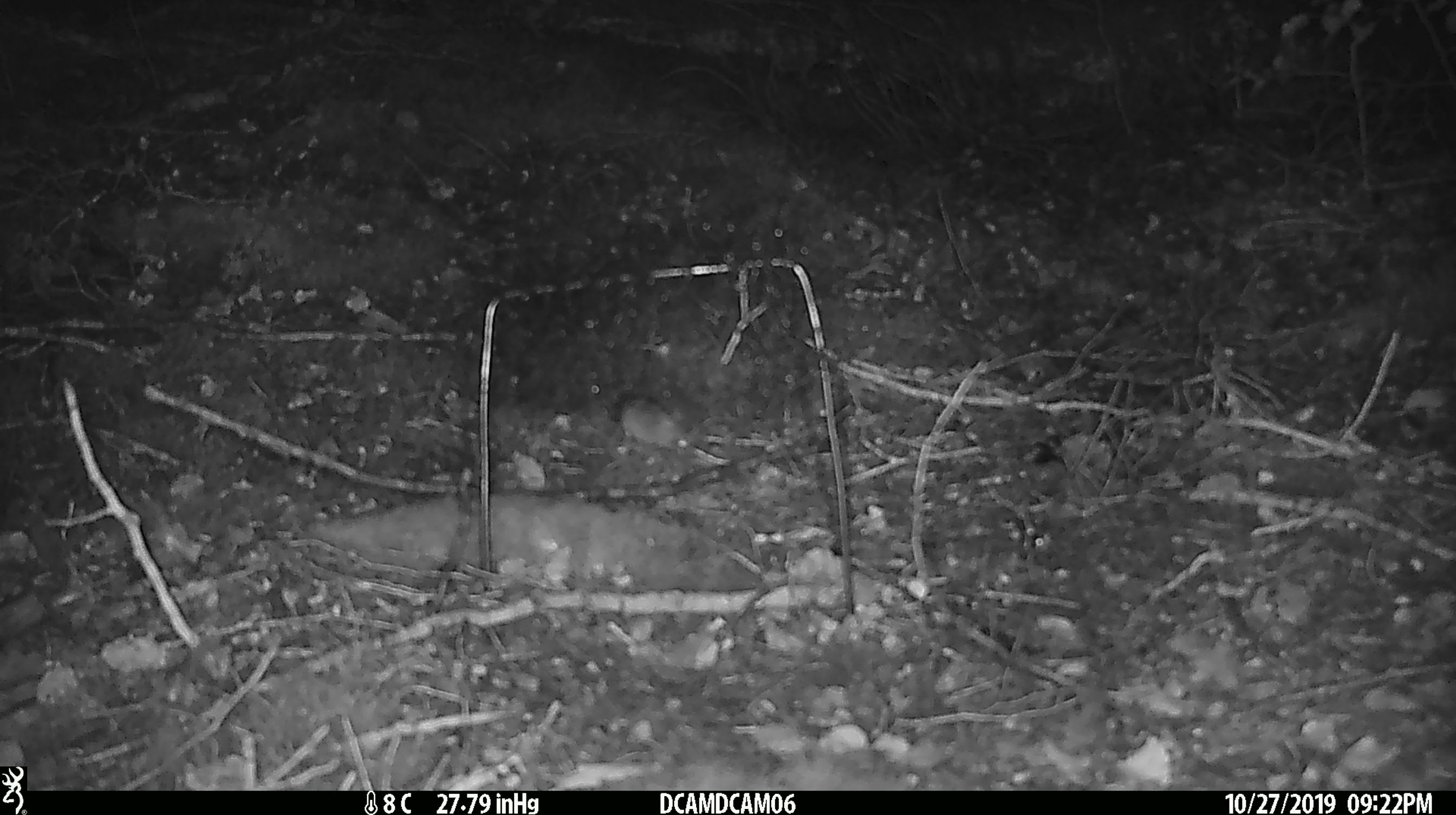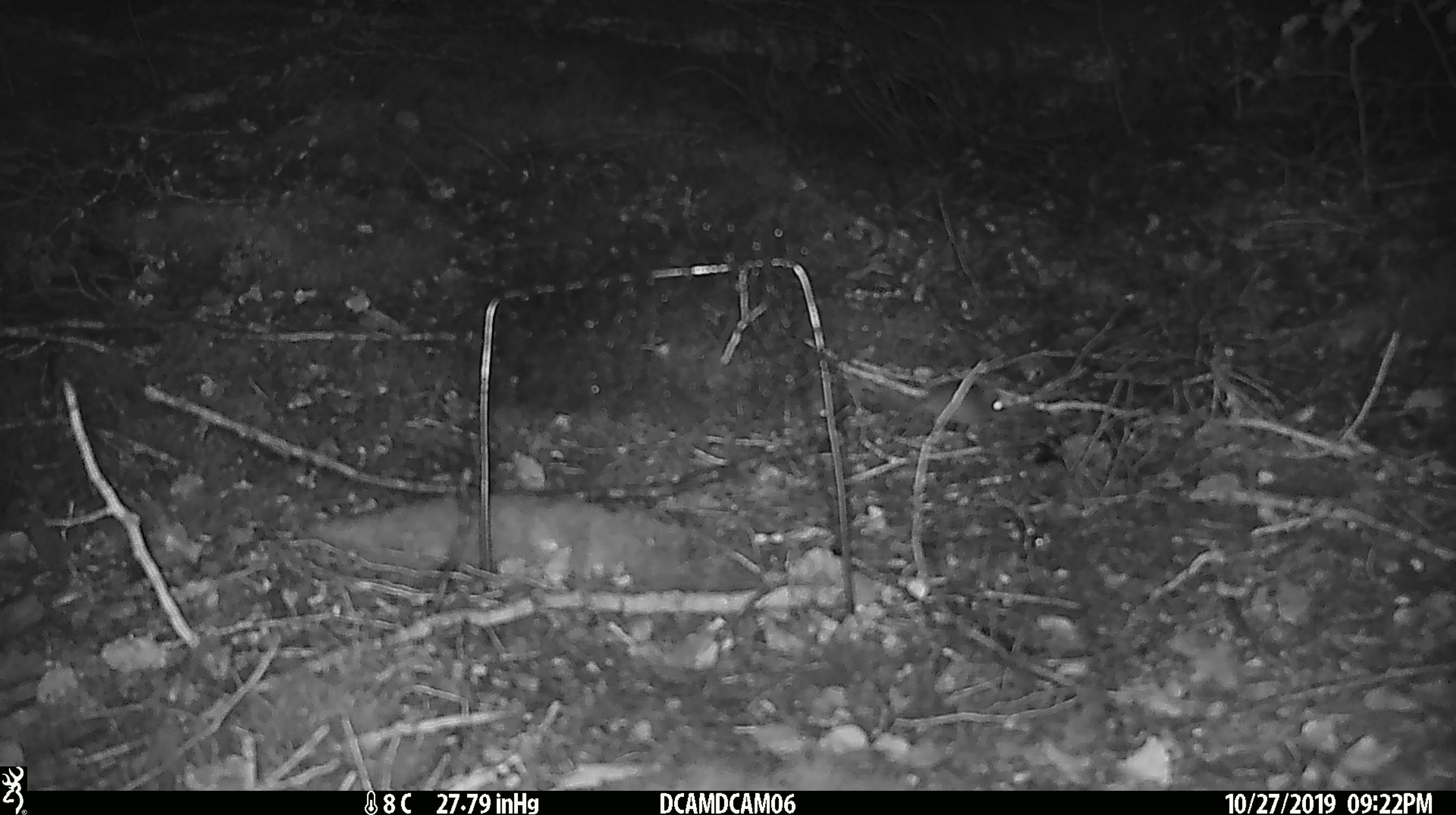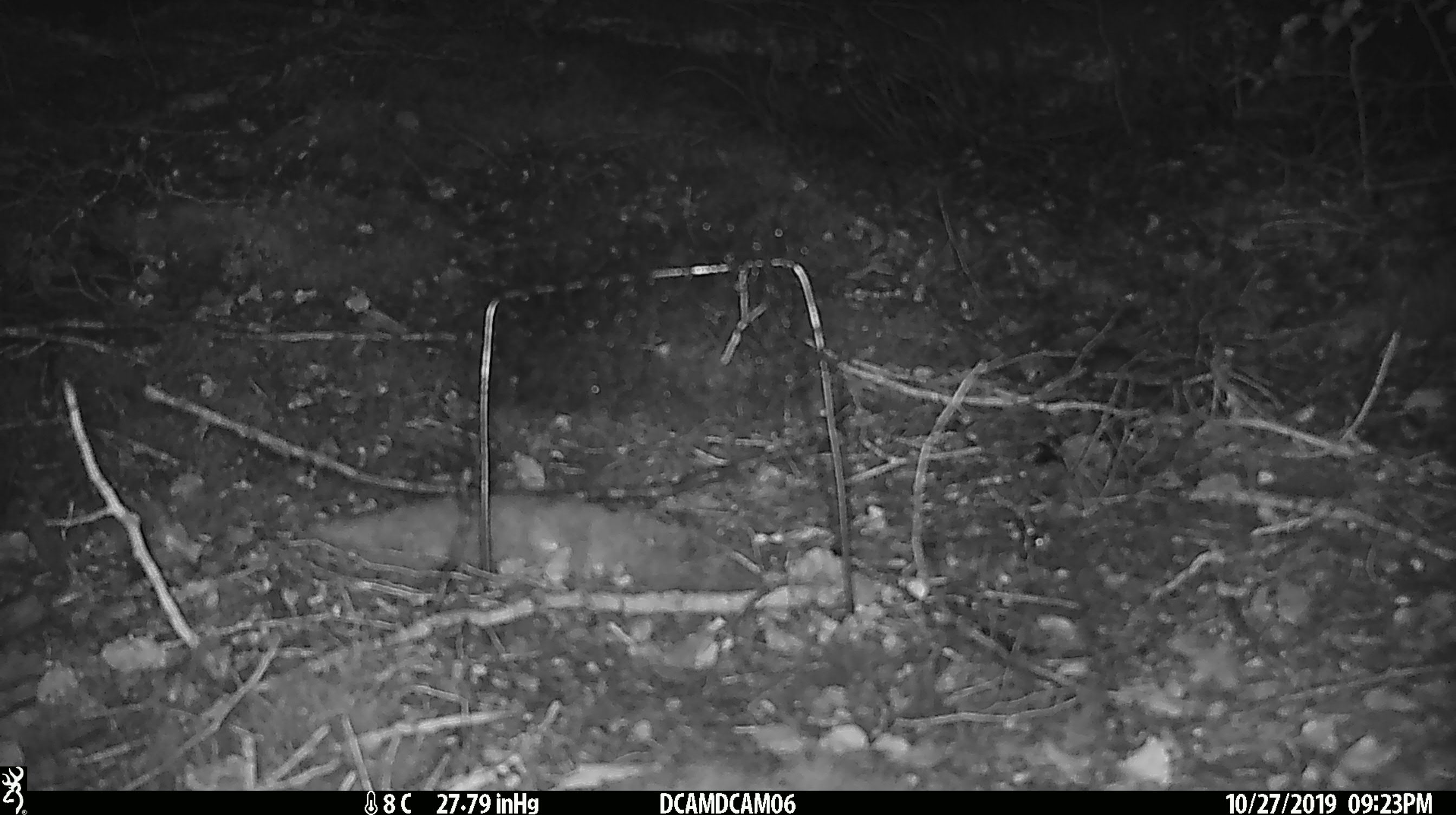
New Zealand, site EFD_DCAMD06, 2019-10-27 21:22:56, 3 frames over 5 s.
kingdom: Animalia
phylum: Chordata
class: Mammalia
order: Rodentia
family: Muridae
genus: Mus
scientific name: Mus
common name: mouse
Mouse (Mus).